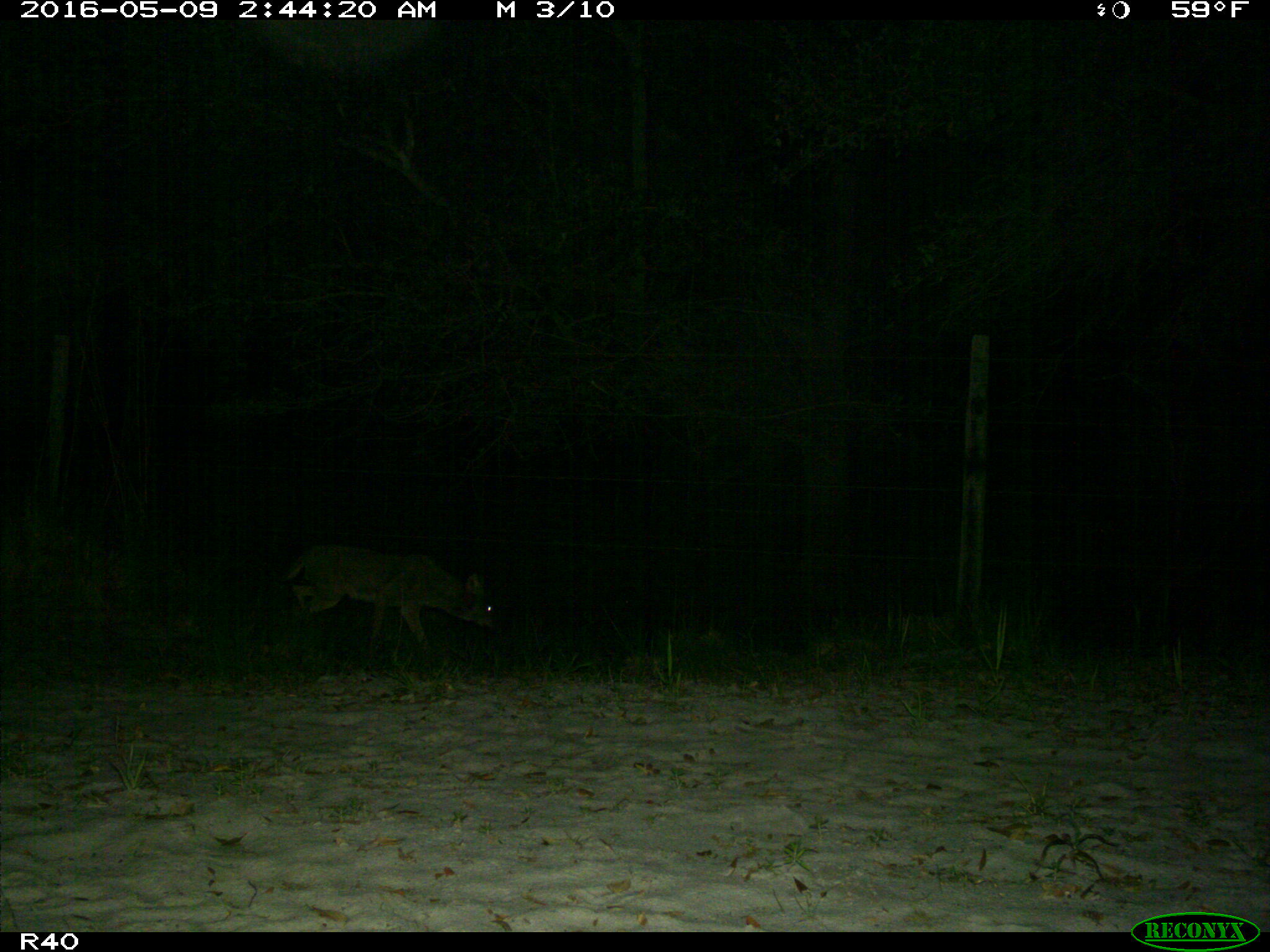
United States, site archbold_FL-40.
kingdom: Animalia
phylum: Chordata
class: Mammalia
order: Carnivora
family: Felidae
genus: Lynx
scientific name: Lynx rufus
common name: bobcat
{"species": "Lynx rufus (bobcat)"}